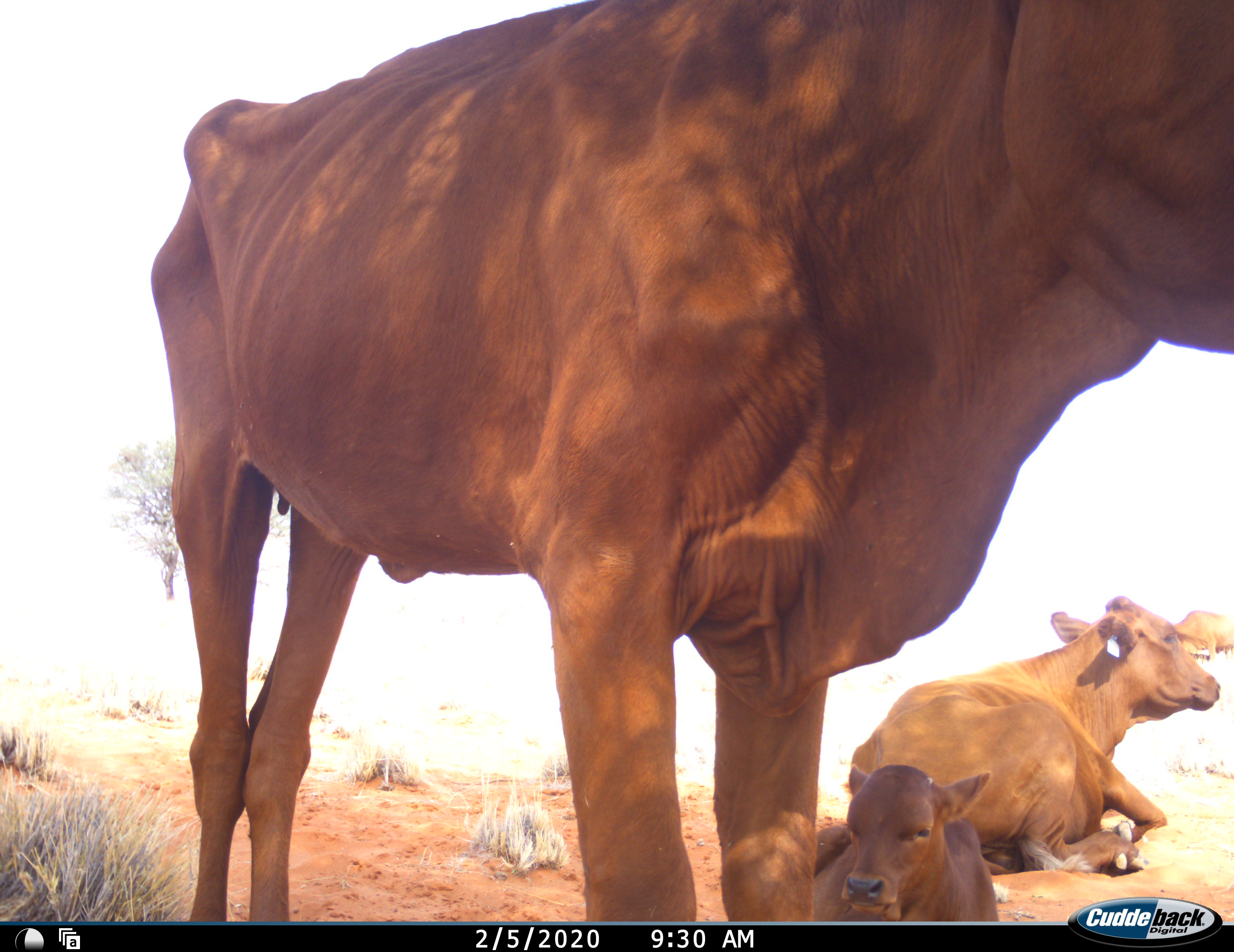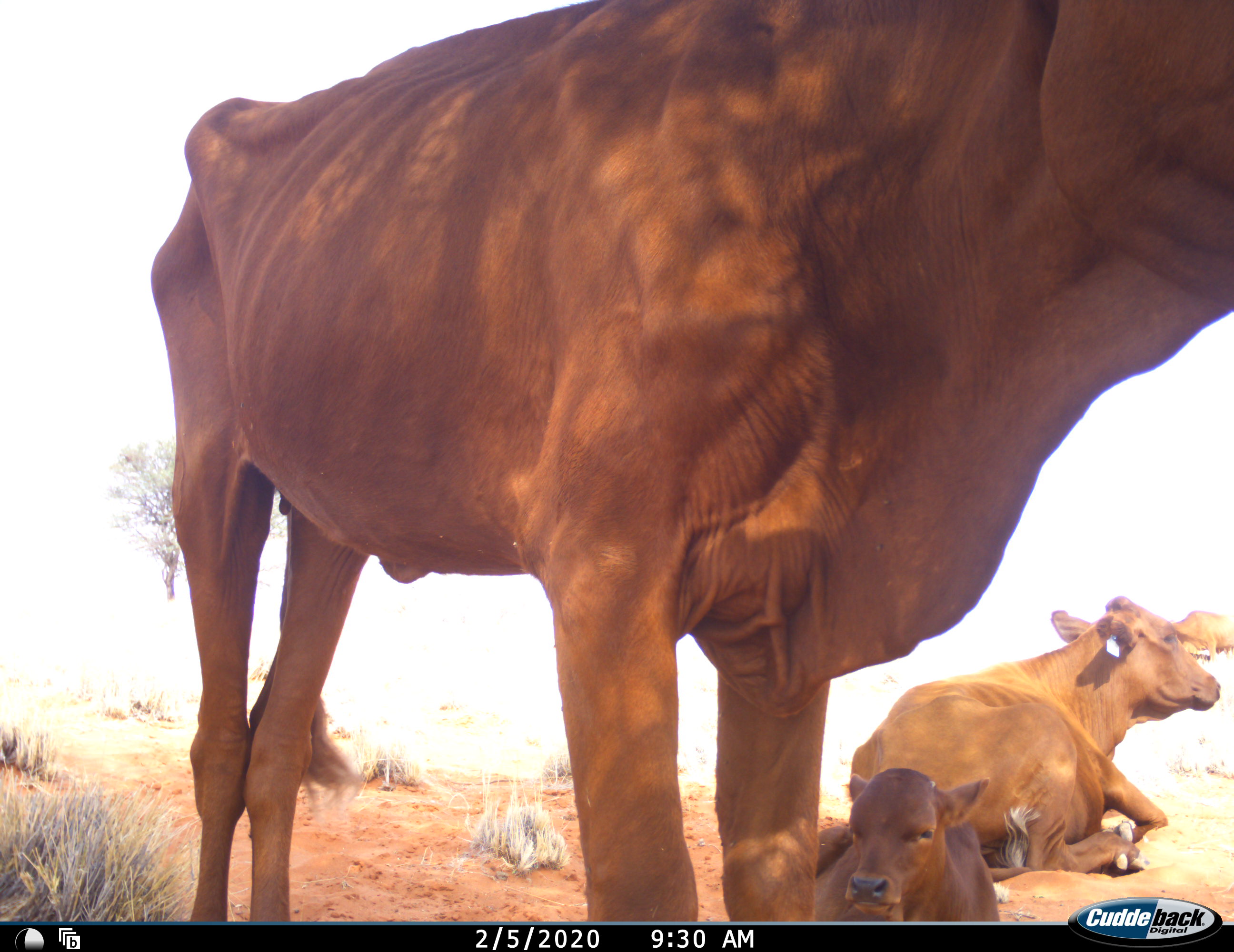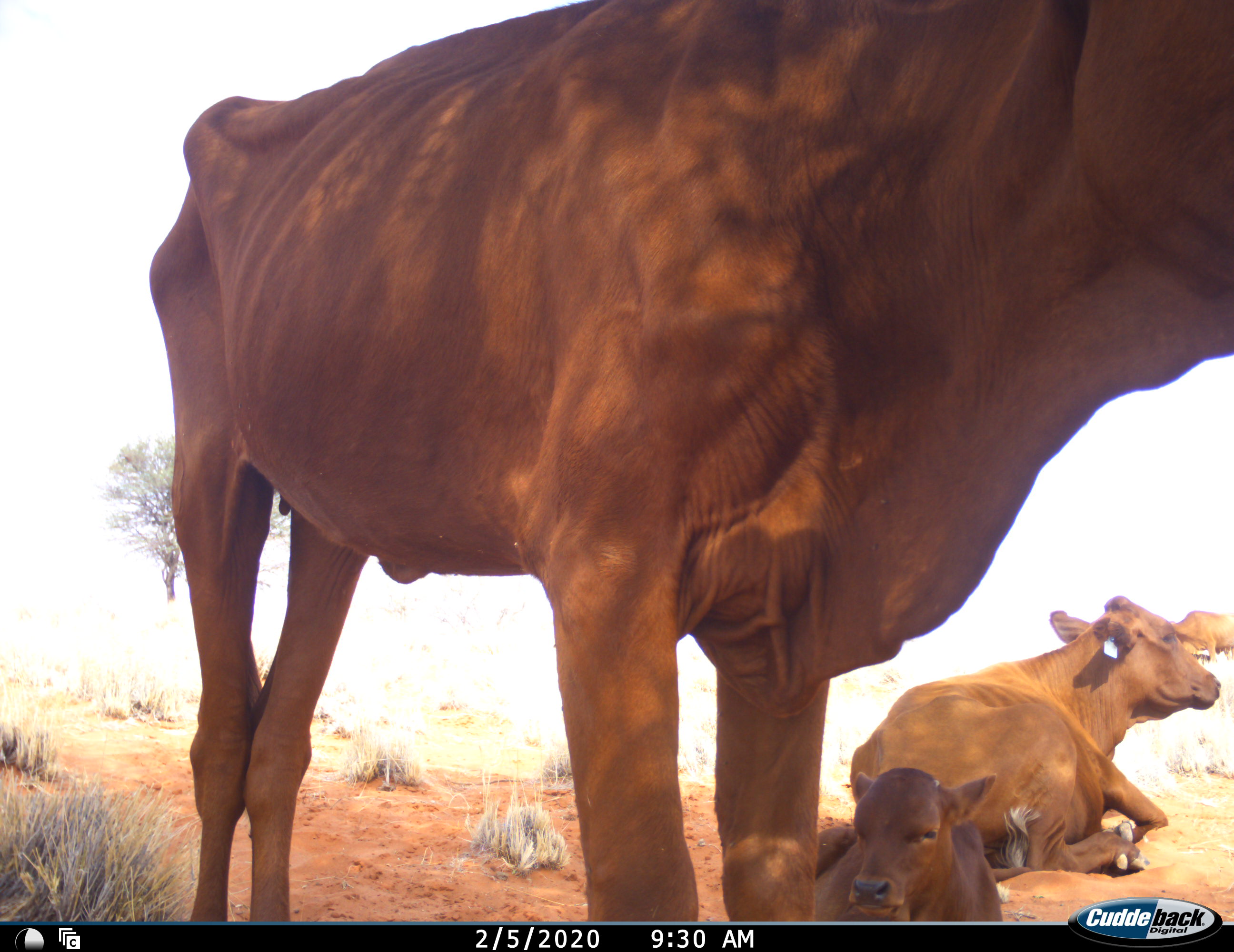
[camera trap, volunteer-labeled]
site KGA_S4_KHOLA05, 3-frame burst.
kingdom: Animalia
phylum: Chordata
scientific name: Vertebrata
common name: domestic animal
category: domesticanimal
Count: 4.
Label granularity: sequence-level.